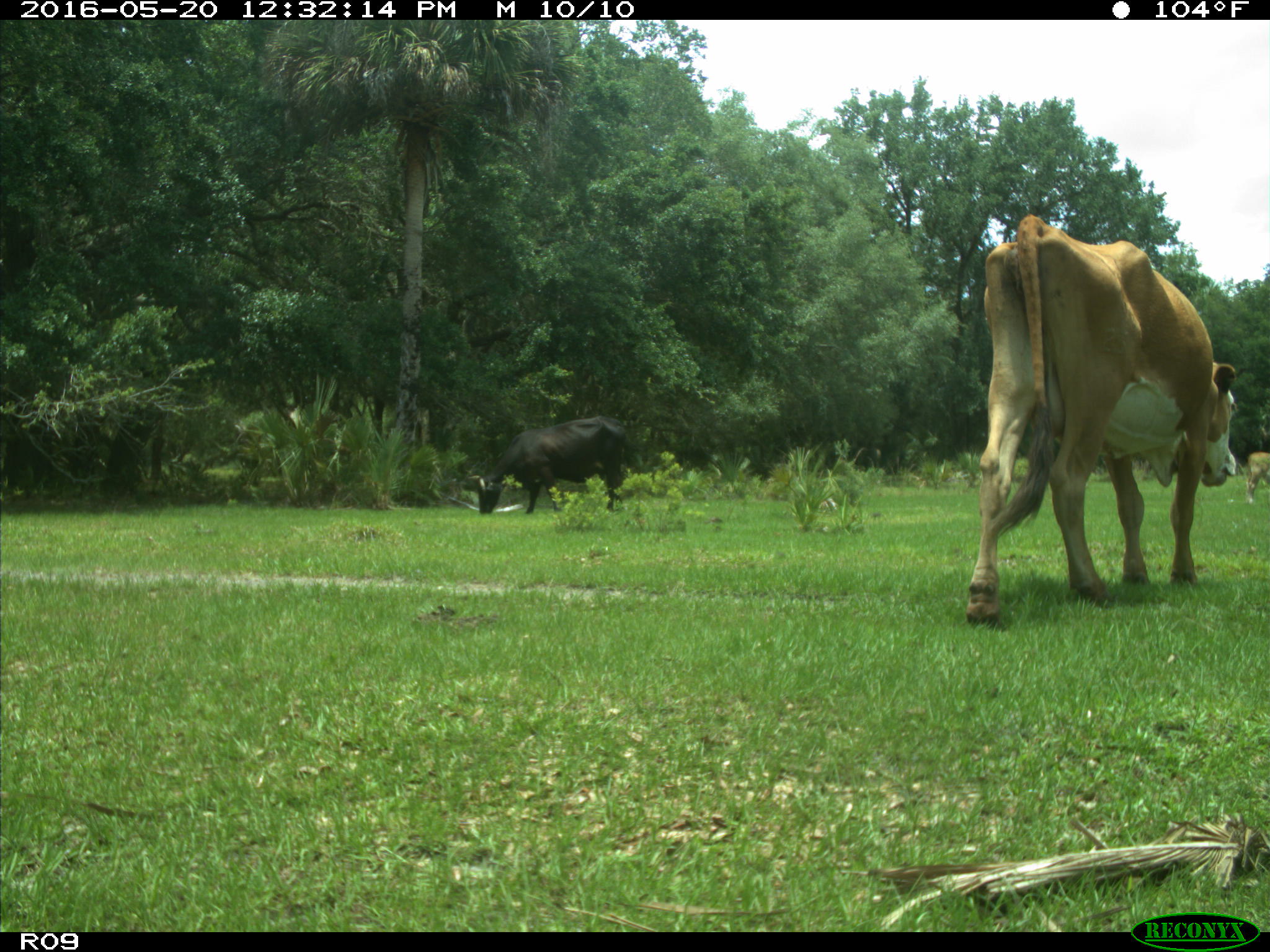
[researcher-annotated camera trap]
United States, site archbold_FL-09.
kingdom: Animalia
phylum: Chordata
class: Mammalia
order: Artiodactyla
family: Bovidae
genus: Bos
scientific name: Bos taurus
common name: domestic cow